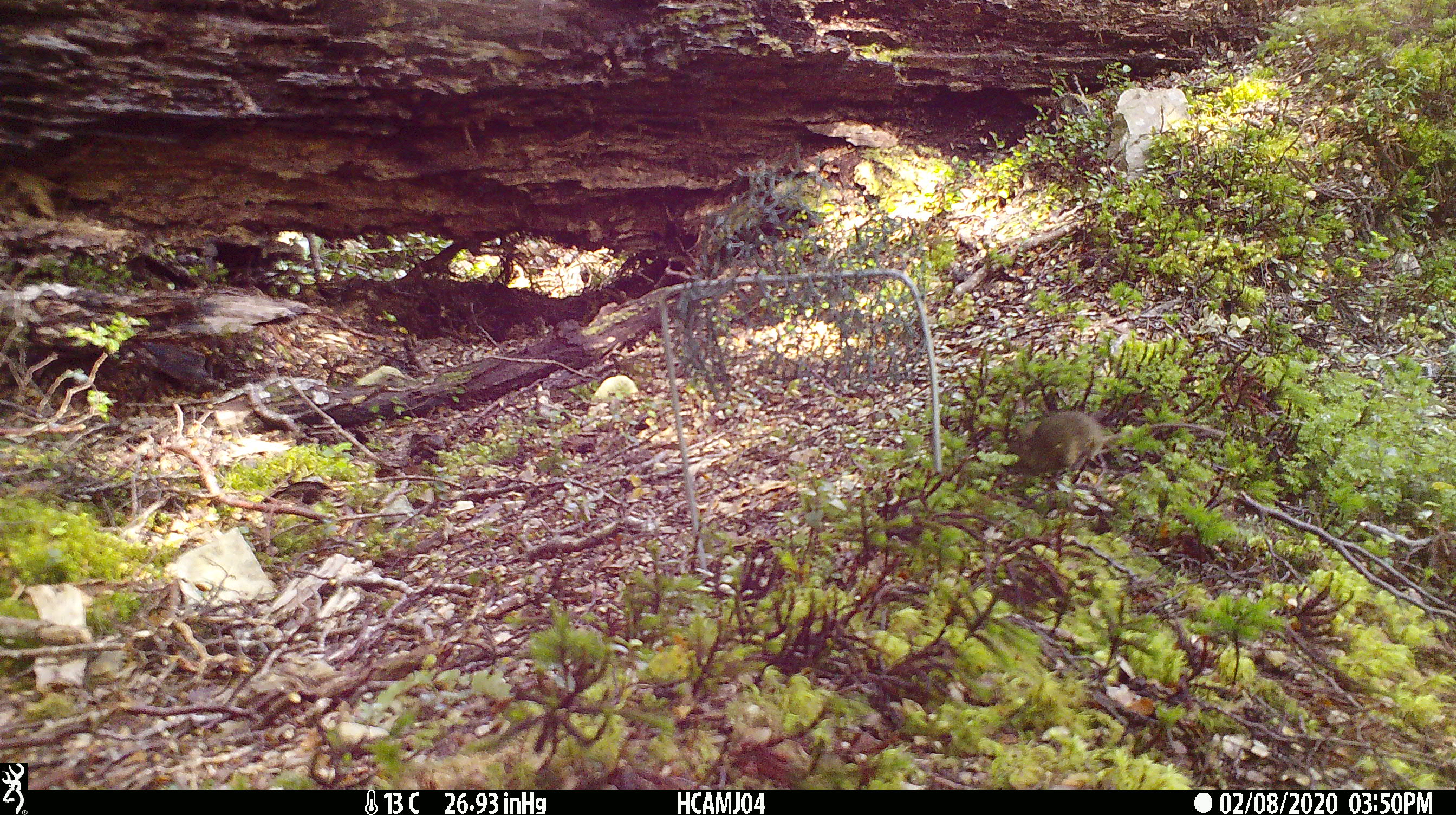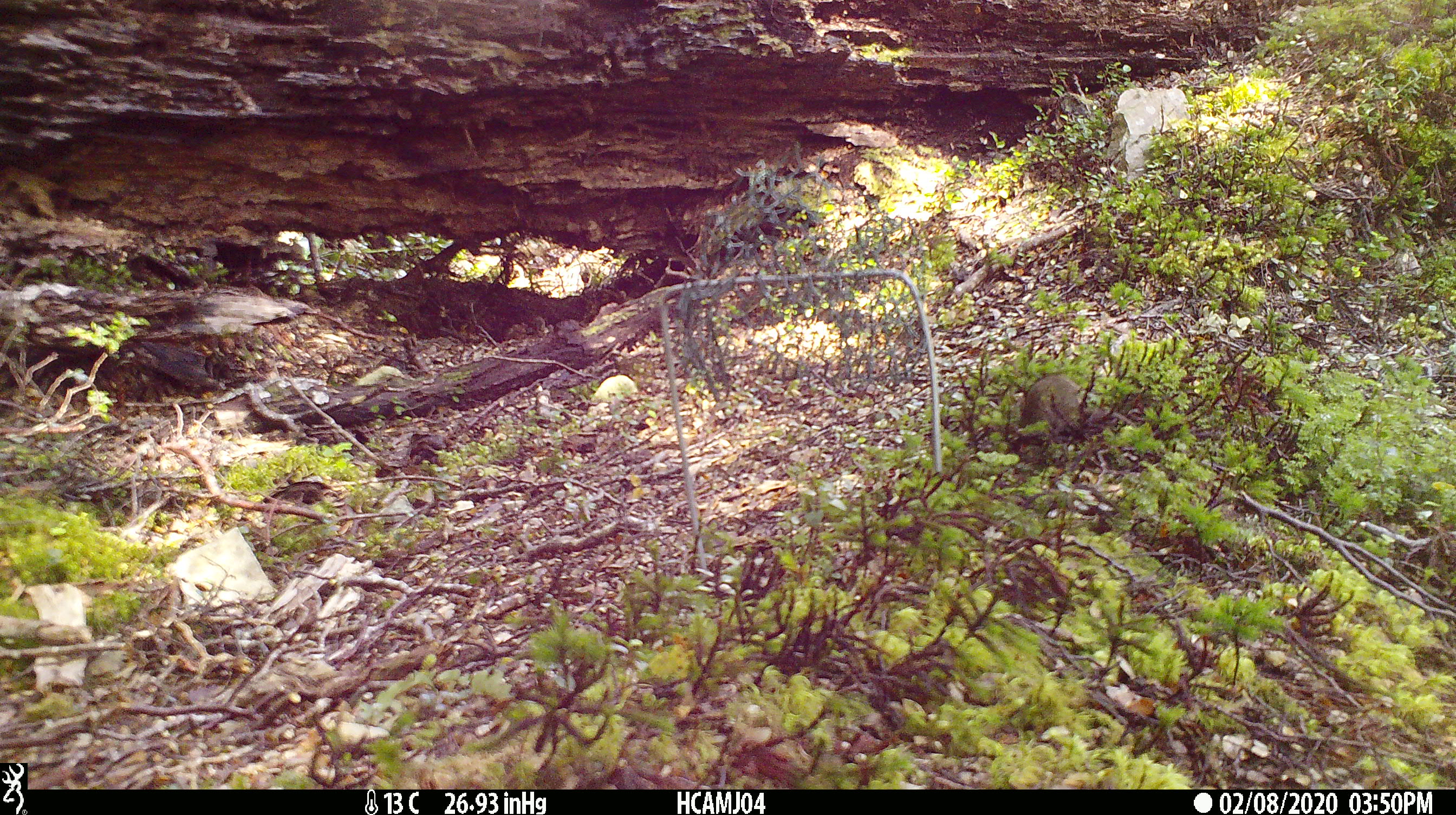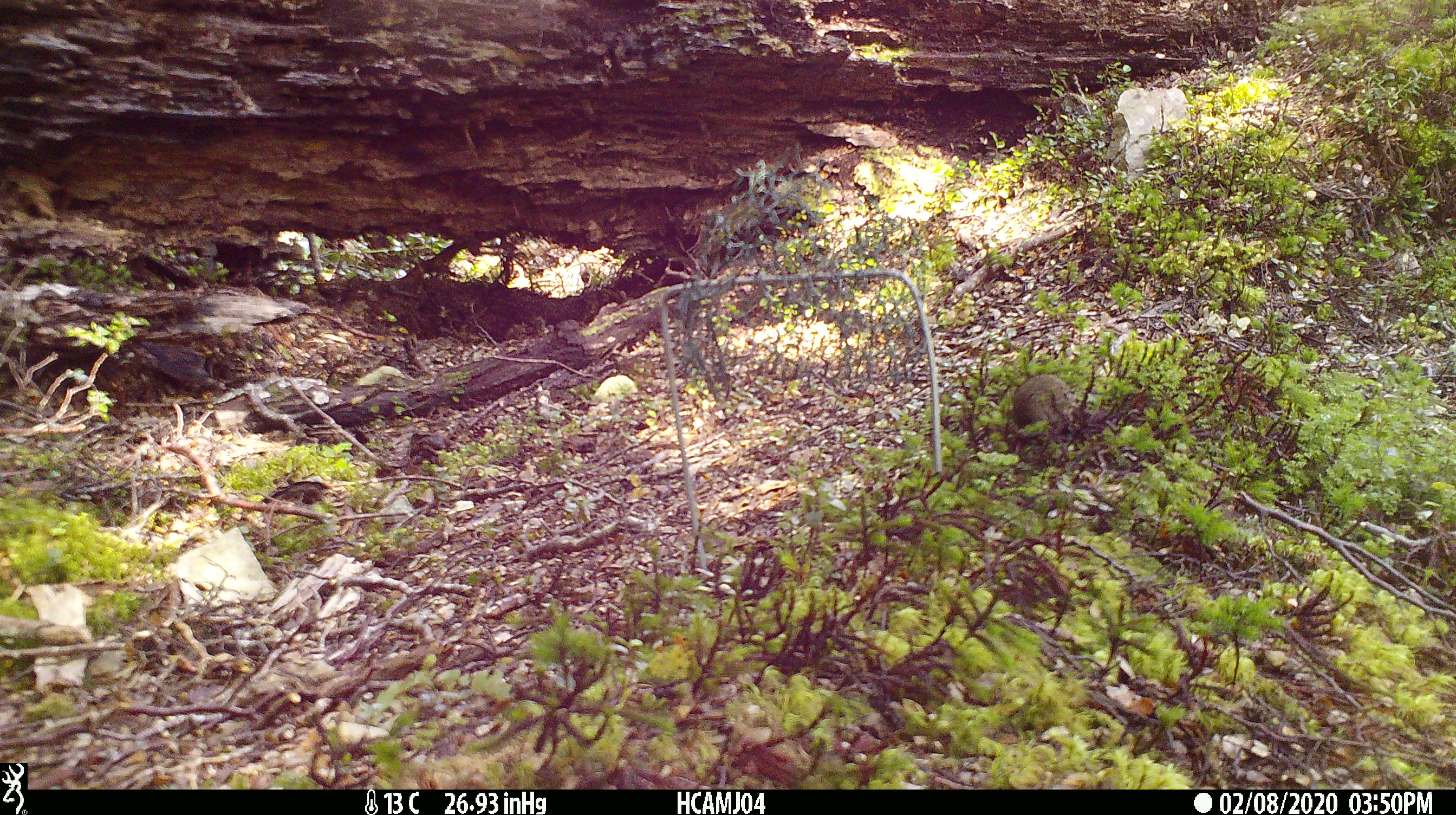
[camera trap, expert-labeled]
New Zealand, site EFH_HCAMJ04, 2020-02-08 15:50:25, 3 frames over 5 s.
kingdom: Animalia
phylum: Chordata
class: Mammalia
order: Rodentia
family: Muridae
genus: Mus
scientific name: Mus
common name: mouse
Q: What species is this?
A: Mouse (Mus).